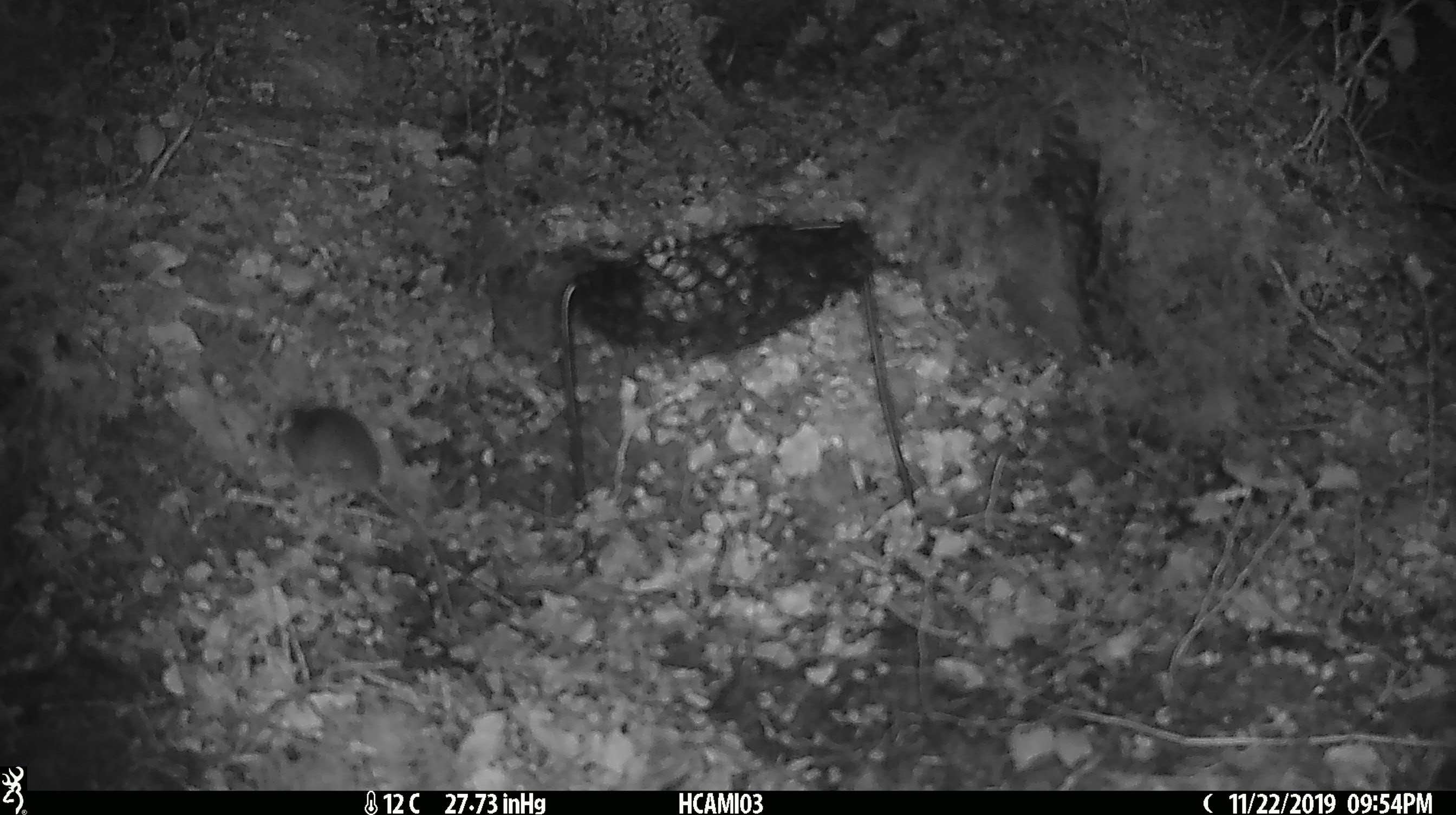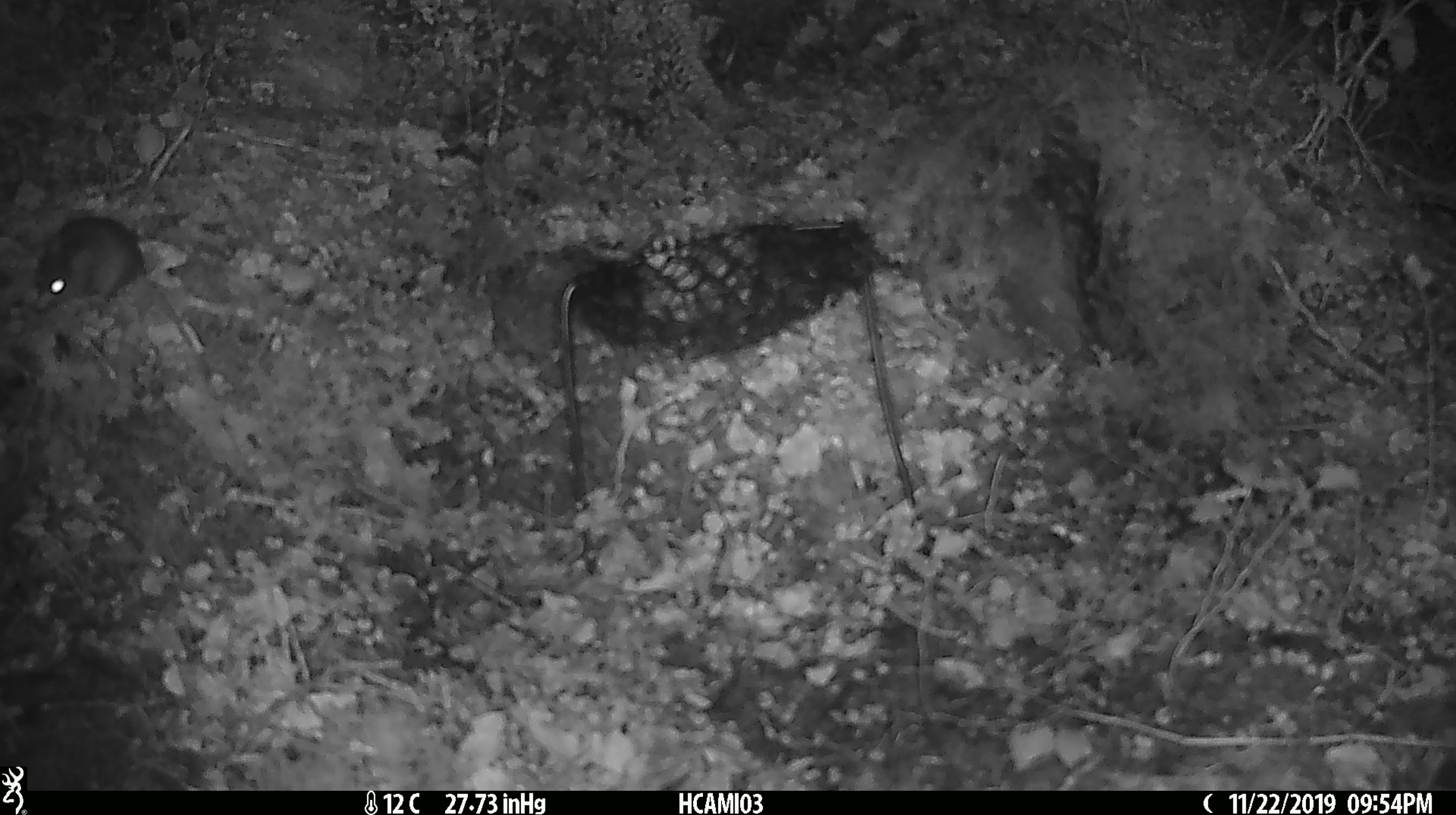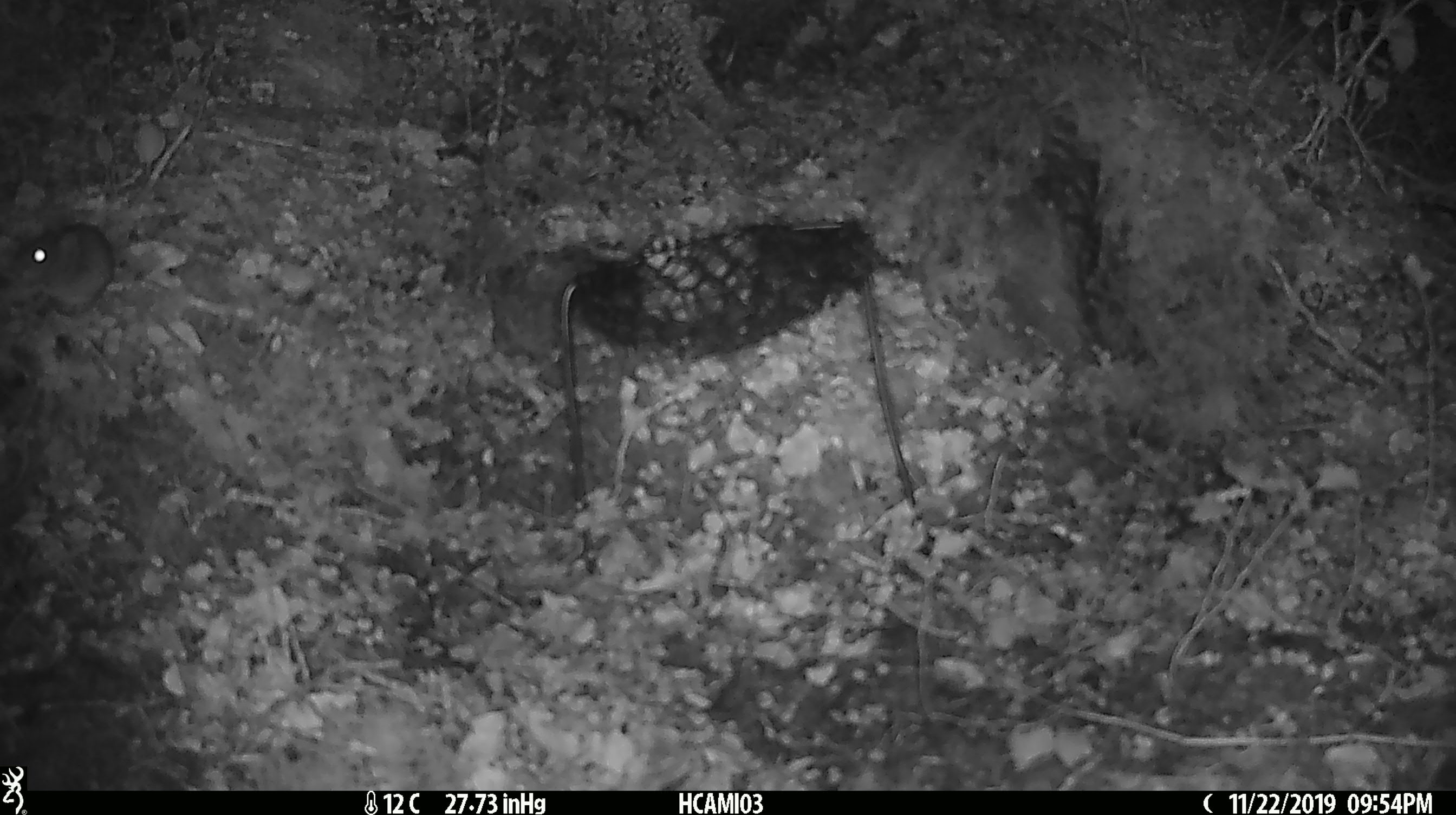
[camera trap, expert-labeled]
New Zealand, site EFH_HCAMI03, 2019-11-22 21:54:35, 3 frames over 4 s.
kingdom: Animalia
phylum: Chordata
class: Mammalia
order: Rodentia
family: Muridae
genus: Mus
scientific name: Mus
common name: mouse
Mouse (Mus).